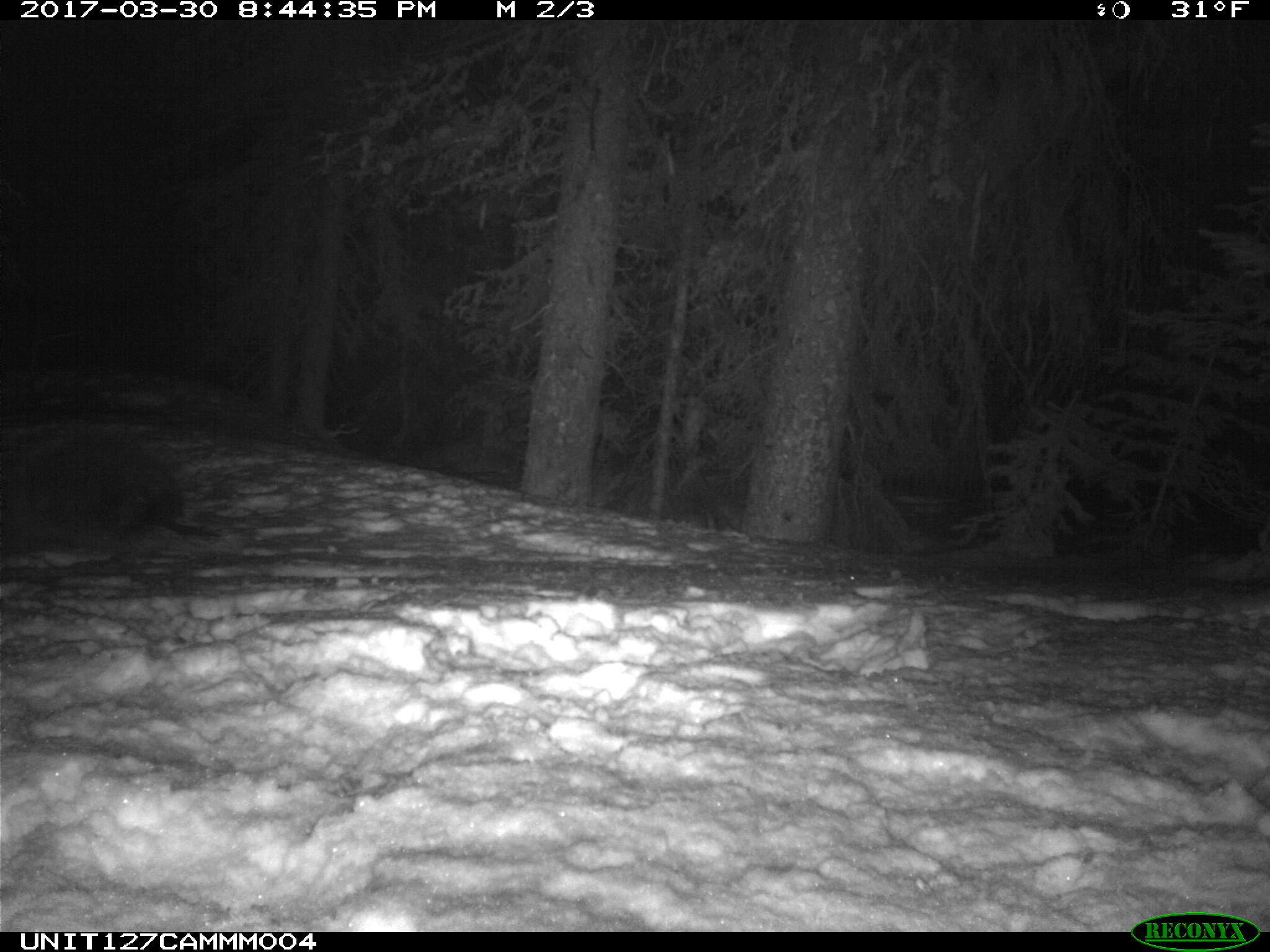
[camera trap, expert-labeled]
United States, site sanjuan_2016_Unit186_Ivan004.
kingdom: Animalia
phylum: Chordata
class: Mammalia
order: Rodentia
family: Erethizontidae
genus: Erethizon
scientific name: Erethizon dorsatum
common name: north american porcupine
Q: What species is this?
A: Erethizon dorsatum (north american porcupine).